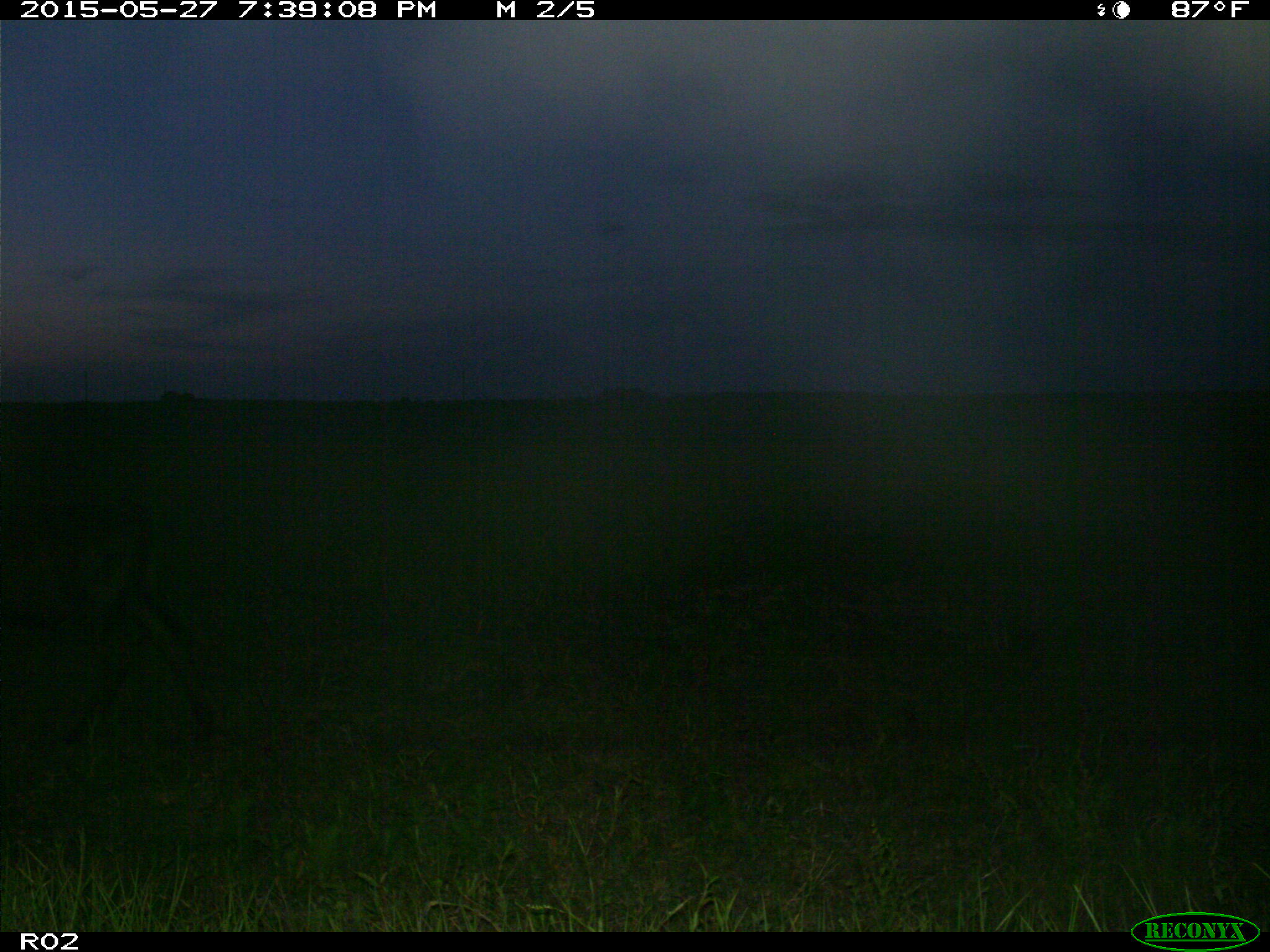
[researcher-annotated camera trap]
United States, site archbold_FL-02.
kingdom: Animalia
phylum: Chordata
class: Mammalia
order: Artiodactyla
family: Bovidae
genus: Bos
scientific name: Bos taurus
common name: domestic cow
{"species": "Bos taurus (domestic cow)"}